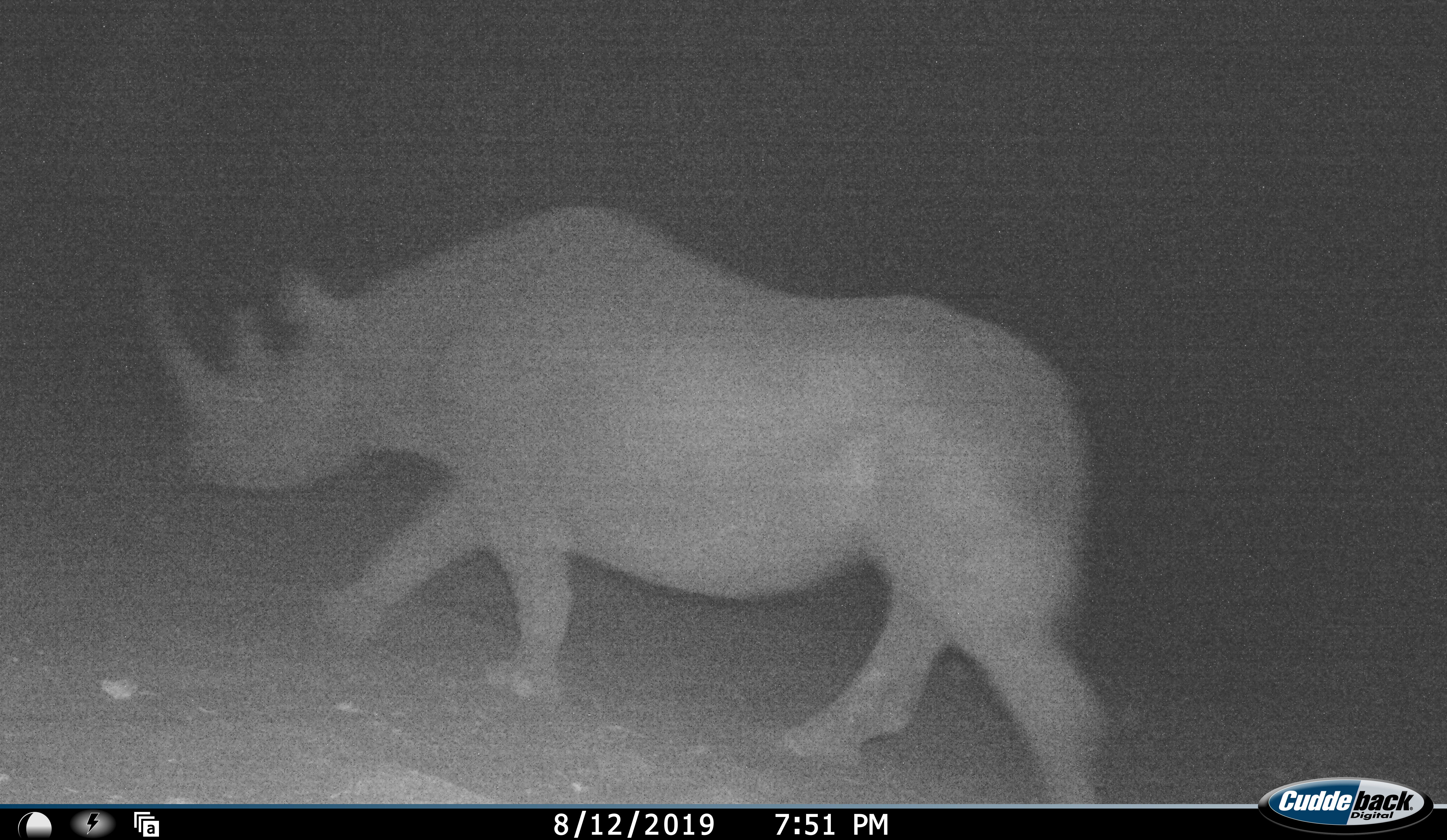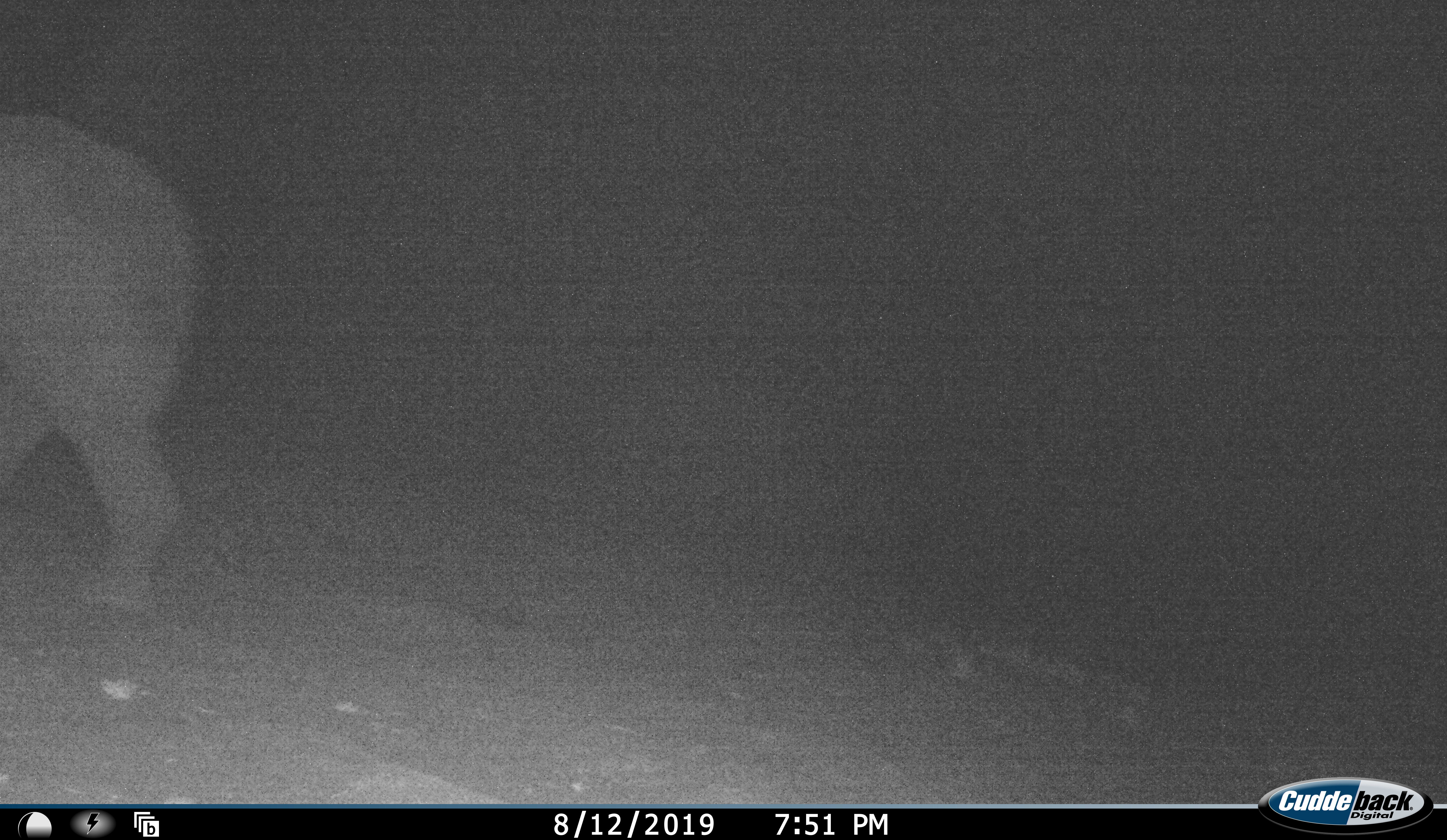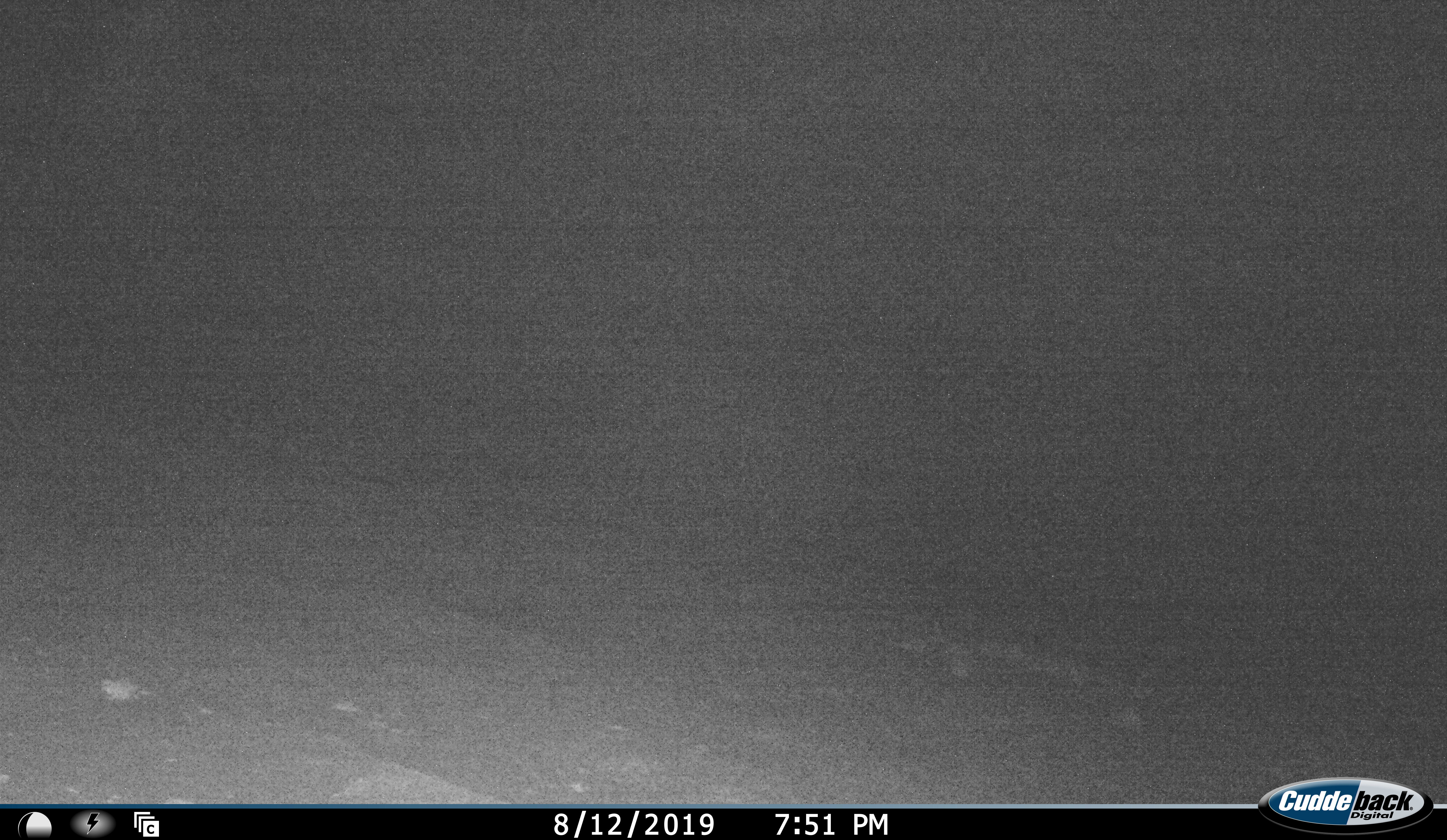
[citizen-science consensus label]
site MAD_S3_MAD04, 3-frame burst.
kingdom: Animalia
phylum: Chordata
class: Mammalia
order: Perissodactyla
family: Rhinocerotidae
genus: Diceros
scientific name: Diceros bicornis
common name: black rhinoceros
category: rhinocerosblack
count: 1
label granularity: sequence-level